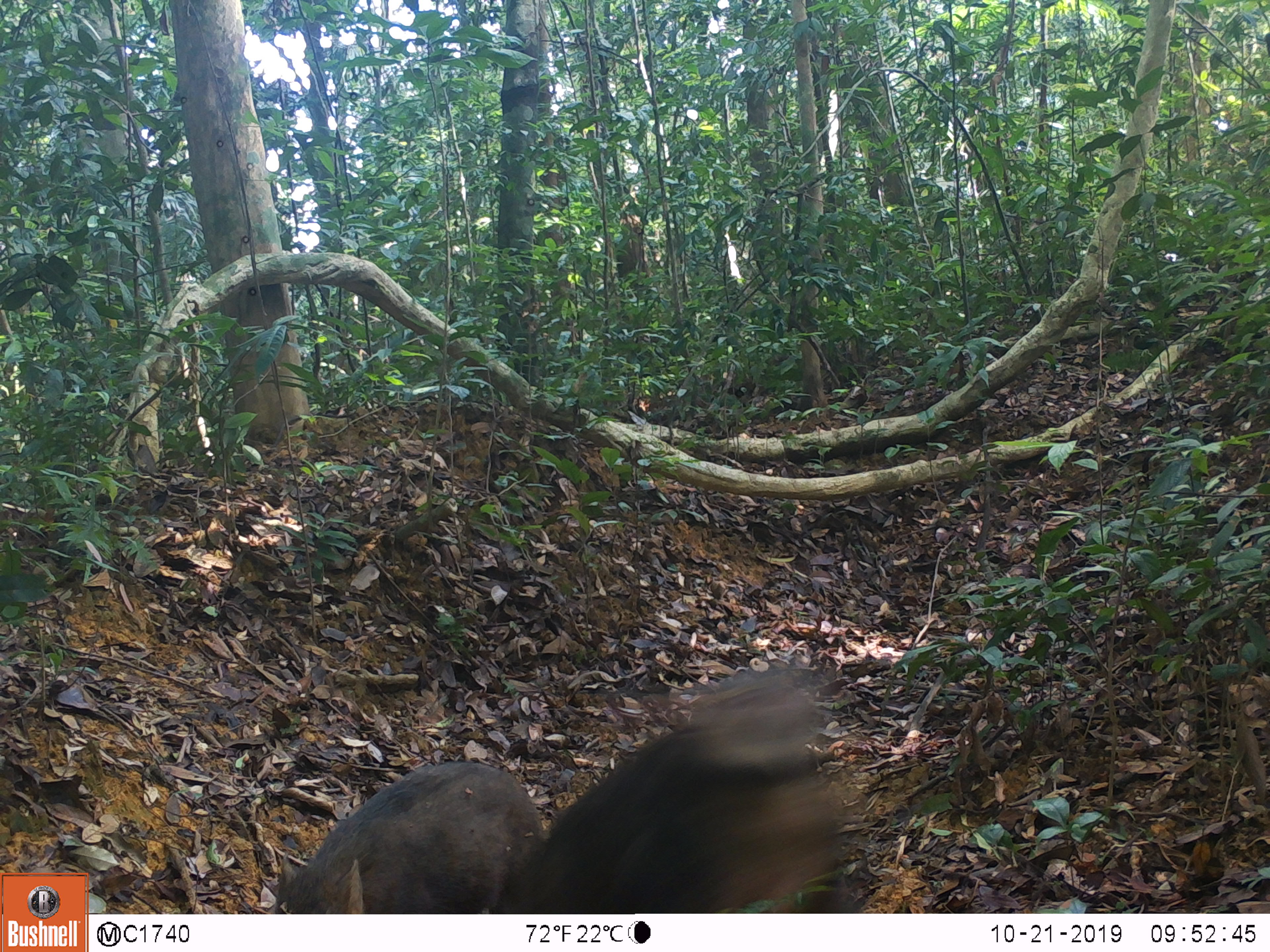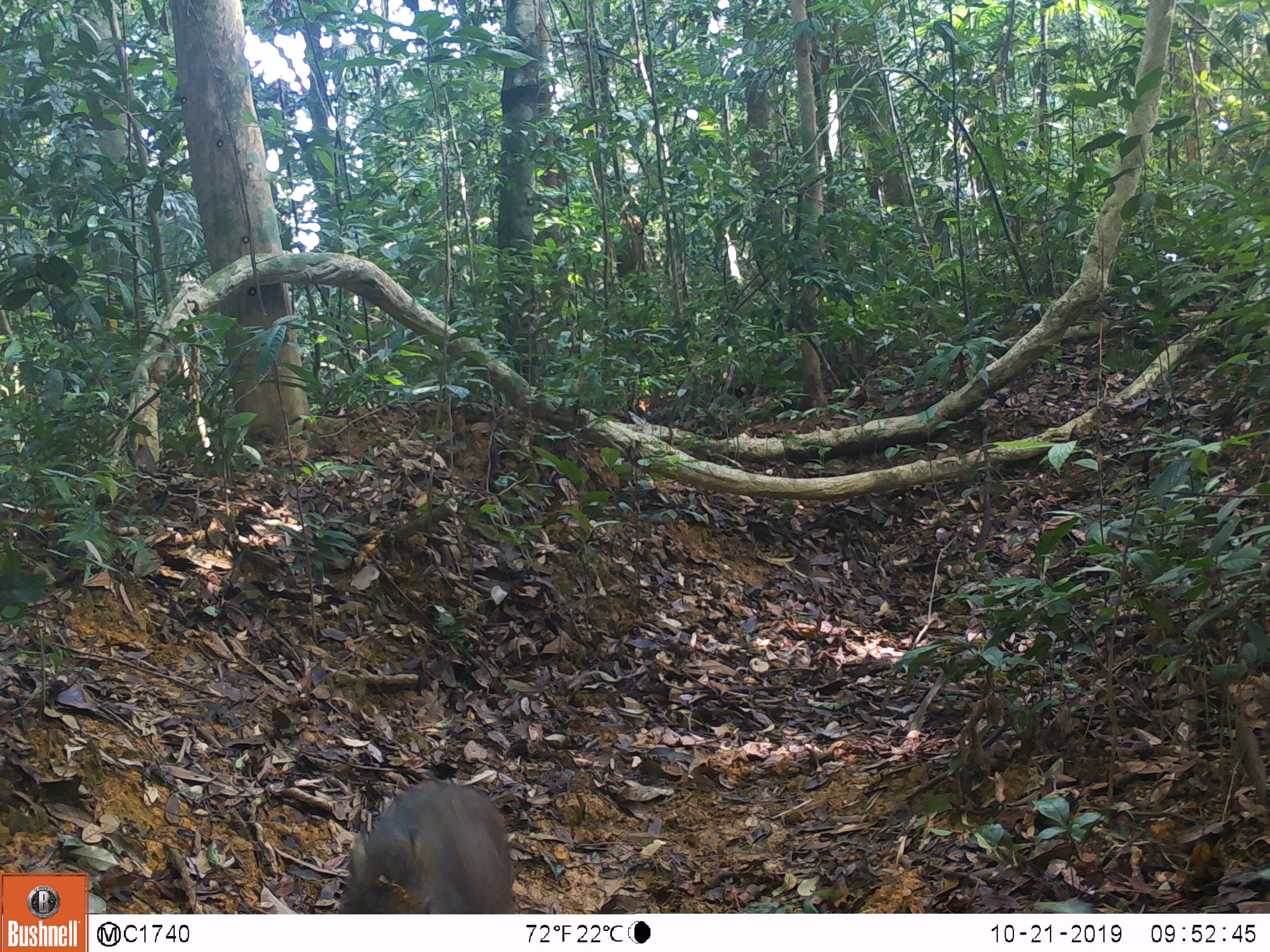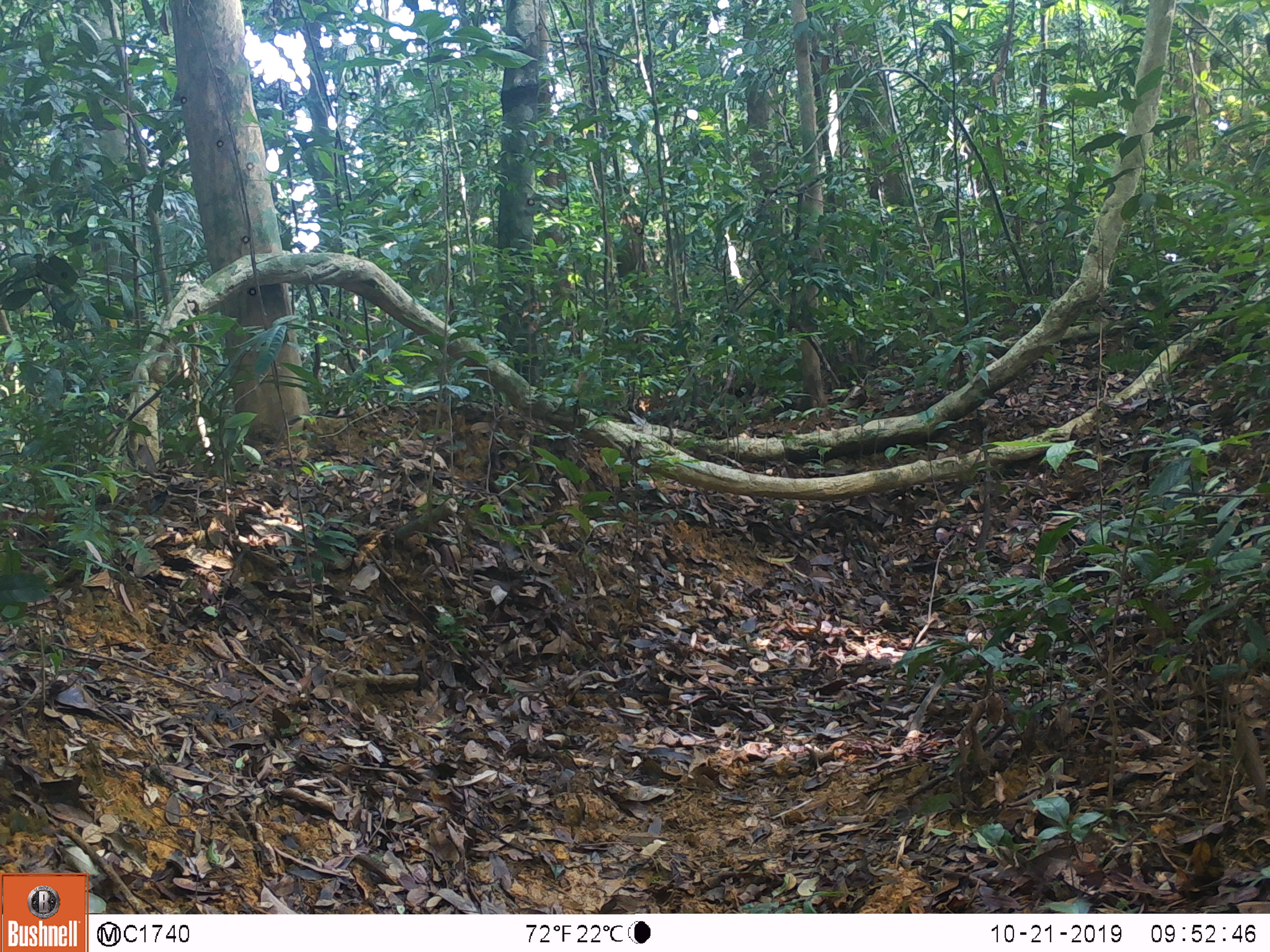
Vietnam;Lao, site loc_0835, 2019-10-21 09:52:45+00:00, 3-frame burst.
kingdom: Animalia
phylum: Chordata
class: Mammalia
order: Artiodactyla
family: Suidae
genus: Sus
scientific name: Sus scrofa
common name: eurasian wild pig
Eurasian wild pig (Sus scrofa). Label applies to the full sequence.